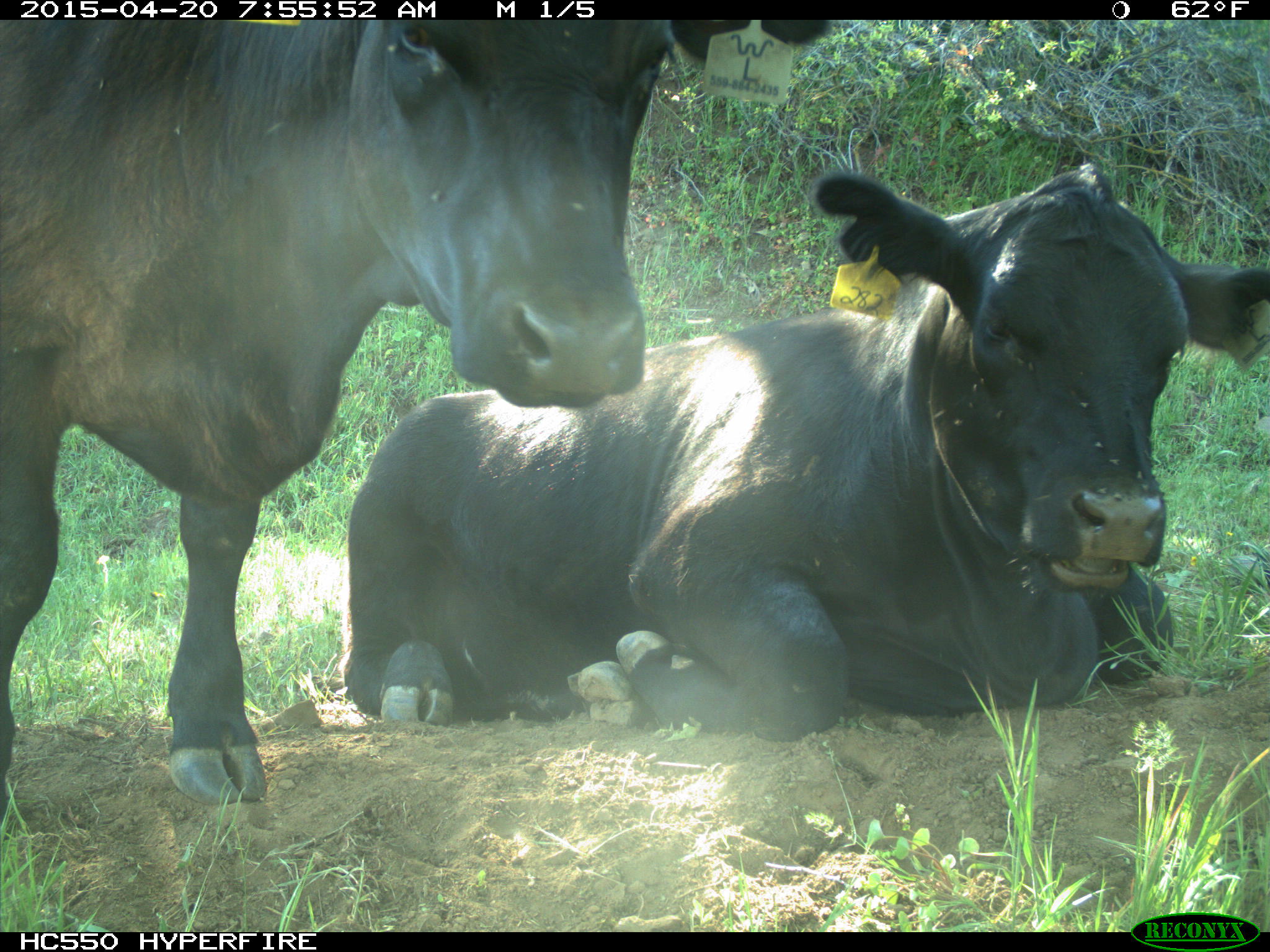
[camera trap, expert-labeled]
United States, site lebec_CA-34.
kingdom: Animalia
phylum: Chordata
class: Mammalia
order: Artiodactyla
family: Bovidae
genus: Bos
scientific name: Bos taurus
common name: domestic cow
Bos taurus (domestic cow).